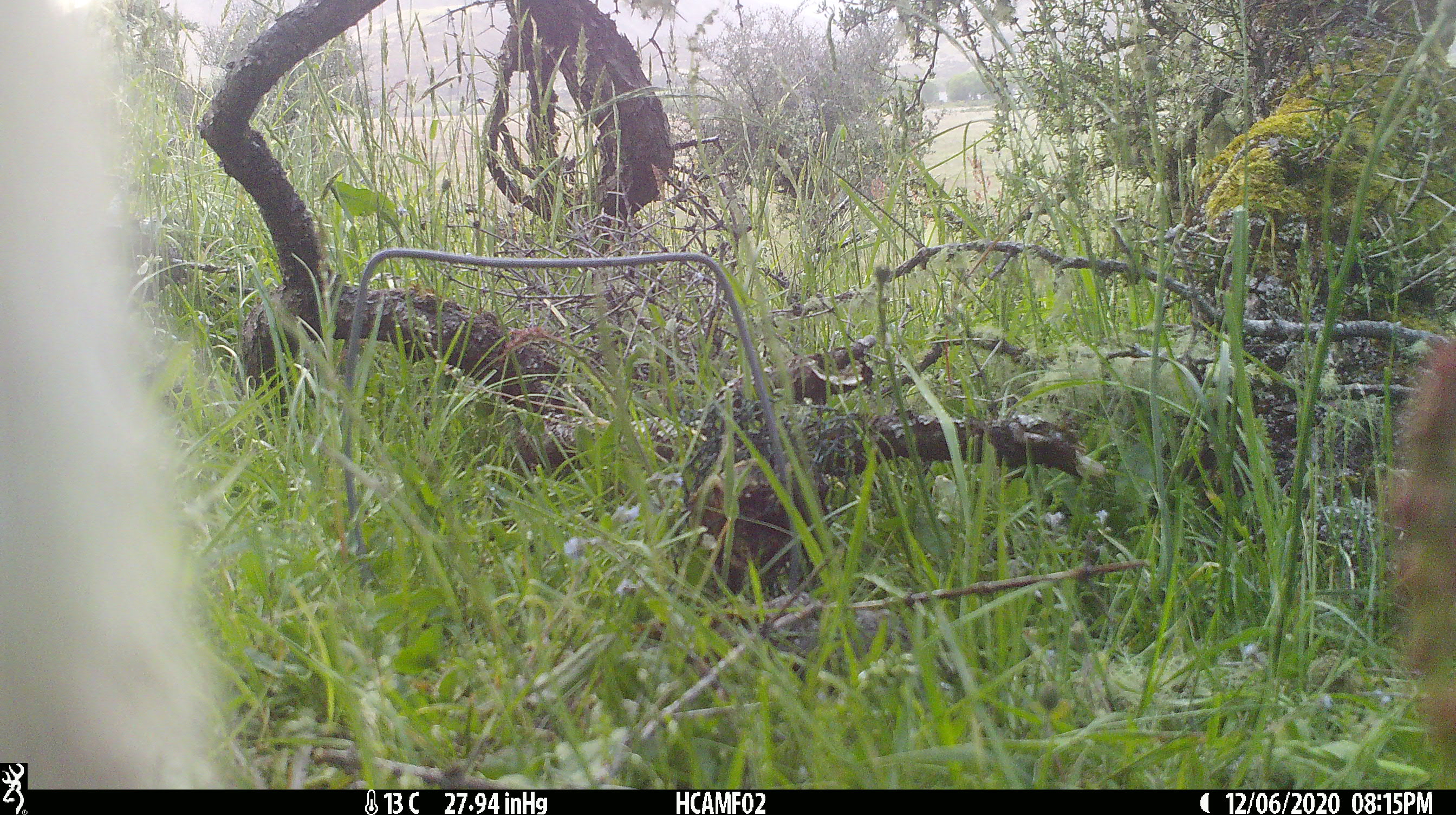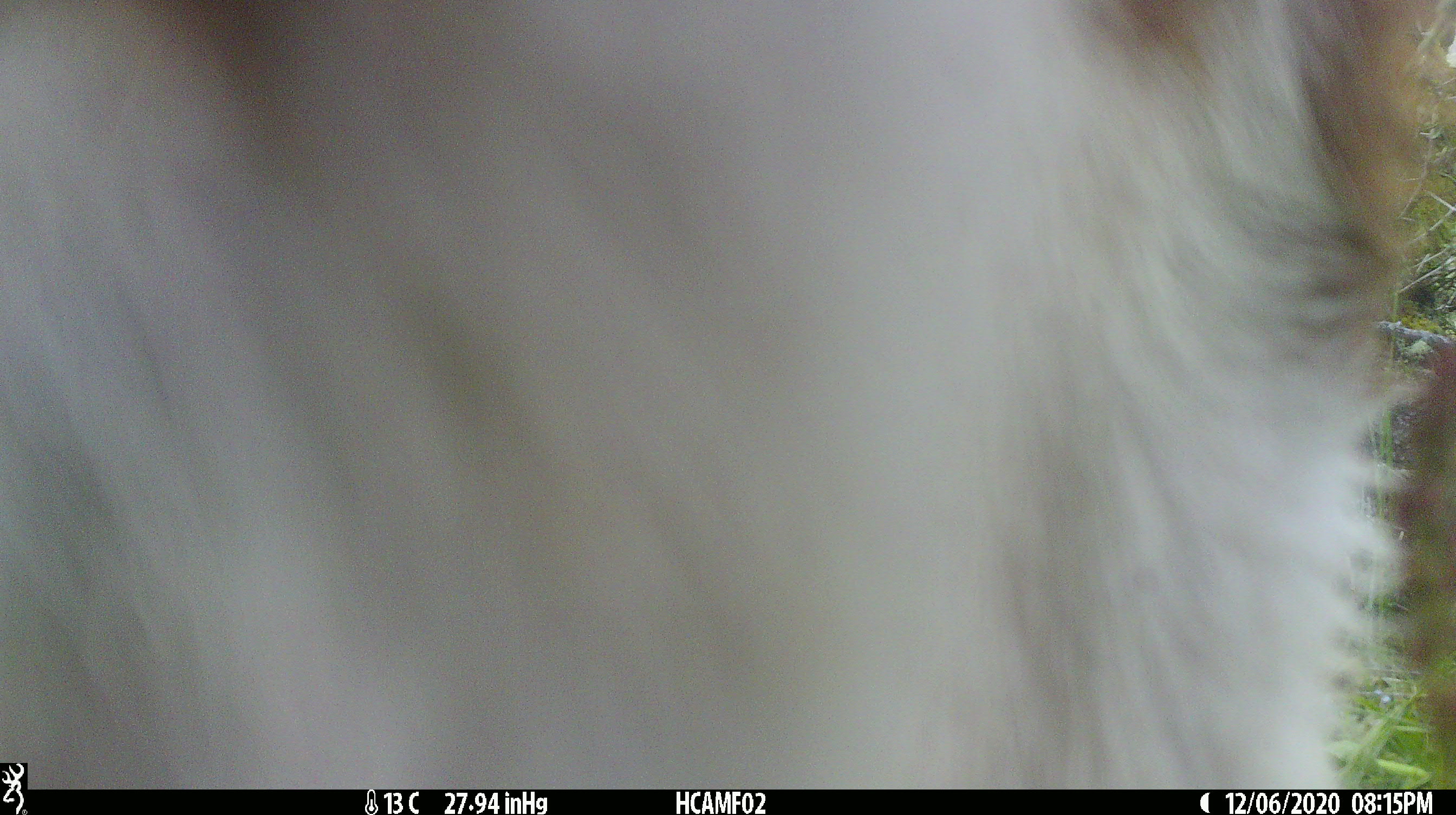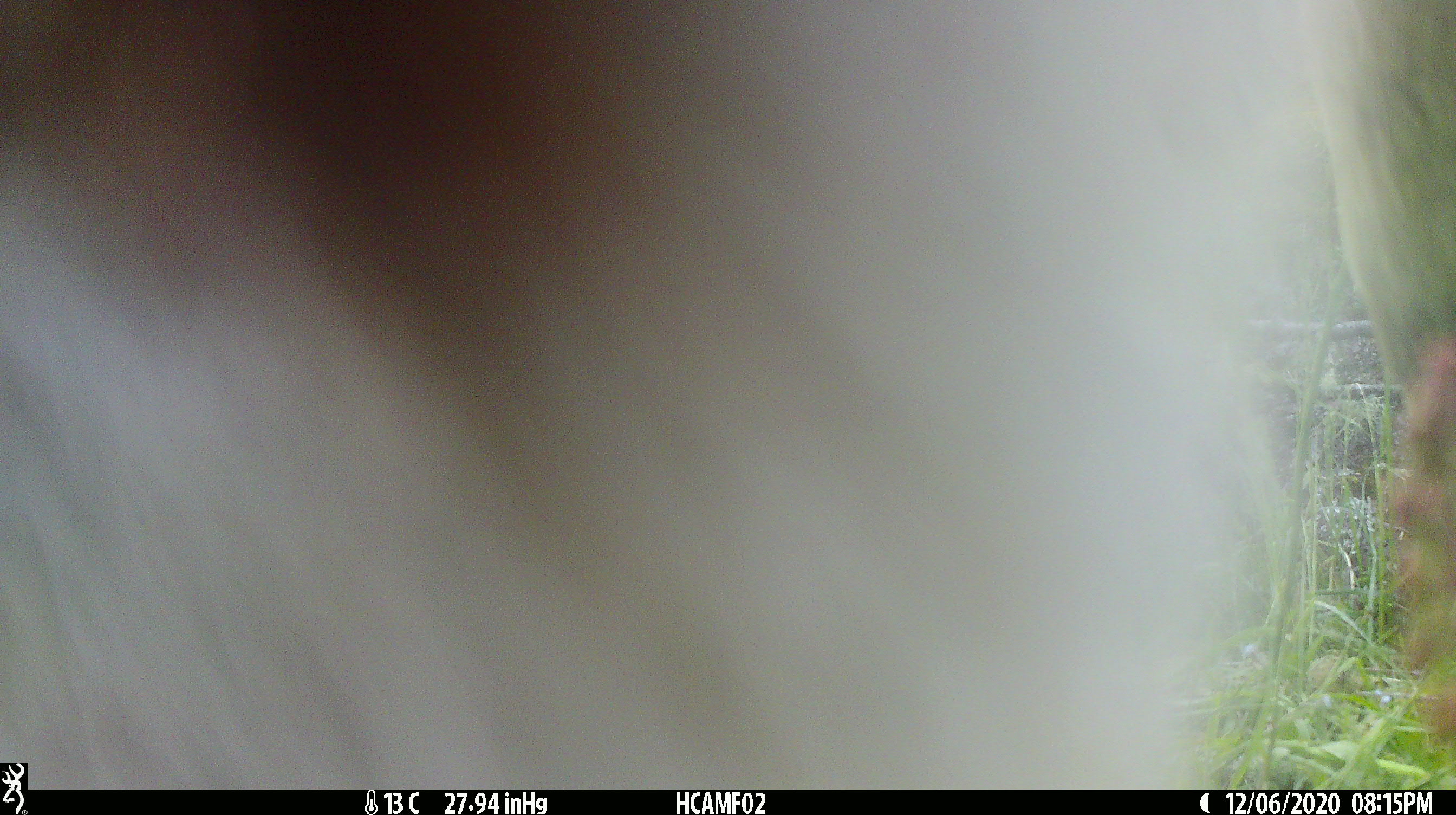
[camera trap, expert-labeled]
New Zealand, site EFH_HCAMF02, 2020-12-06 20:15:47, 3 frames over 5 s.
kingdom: Animalia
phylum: Chordata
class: Mammalia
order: Artiodactyla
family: Bovidae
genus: Bos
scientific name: Bos taurus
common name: domestic cow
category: cow